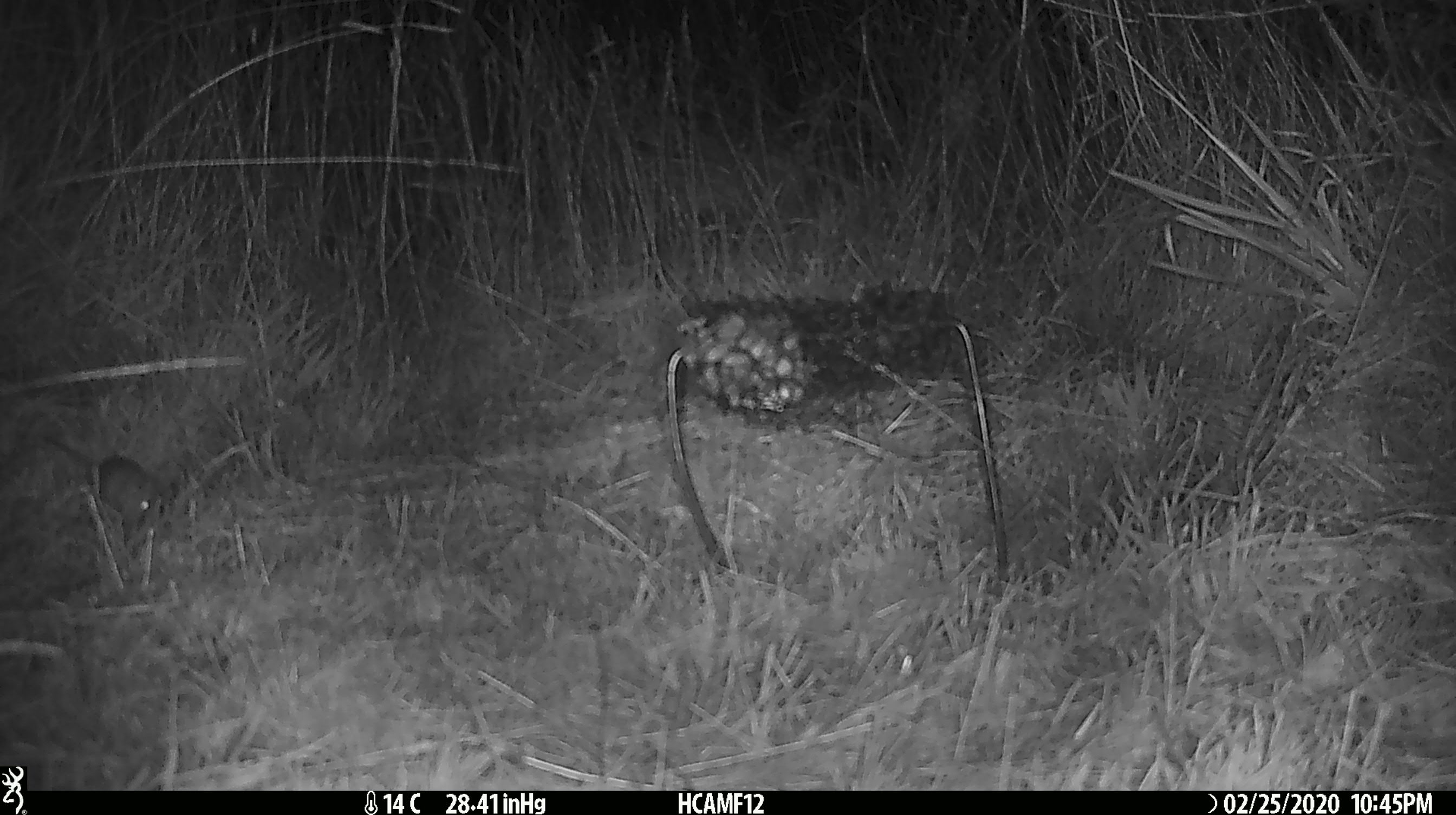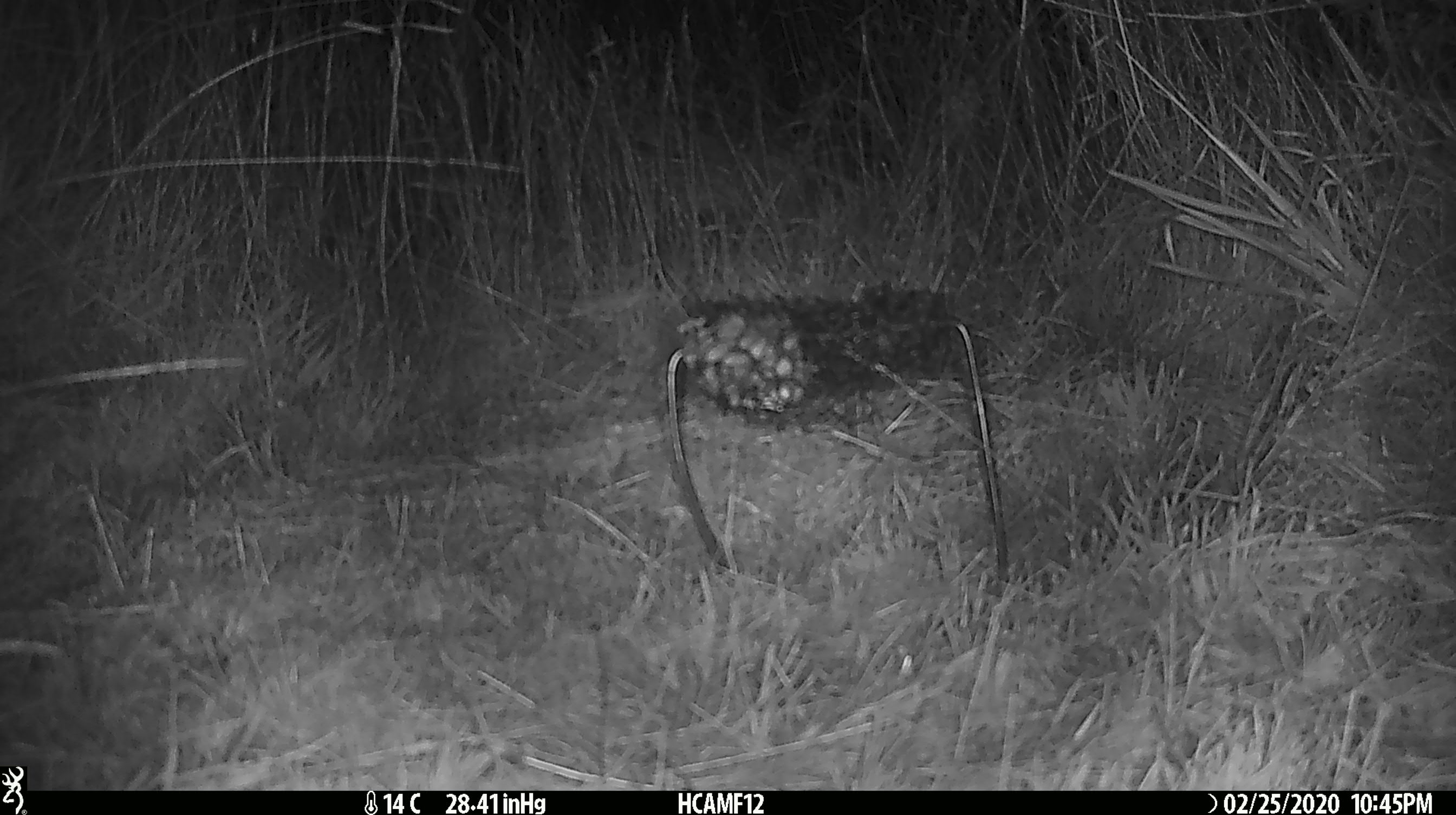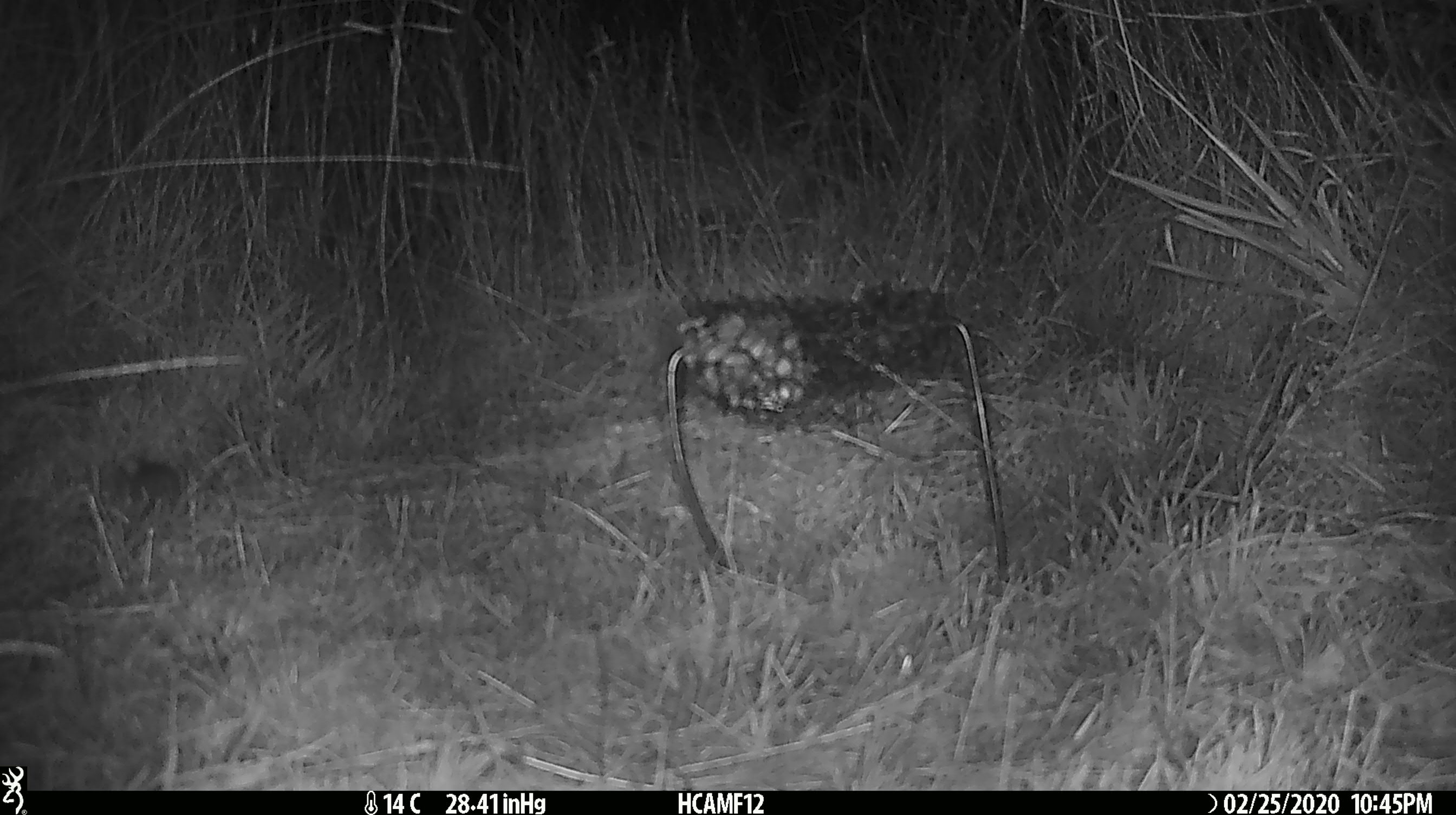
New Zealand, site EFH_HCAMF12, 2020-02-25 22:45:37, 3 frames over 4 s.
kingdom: Animalia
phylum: Chordata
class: Mammalia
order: Rodentia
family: Muridae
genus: Mus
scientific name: Mus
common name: mouse